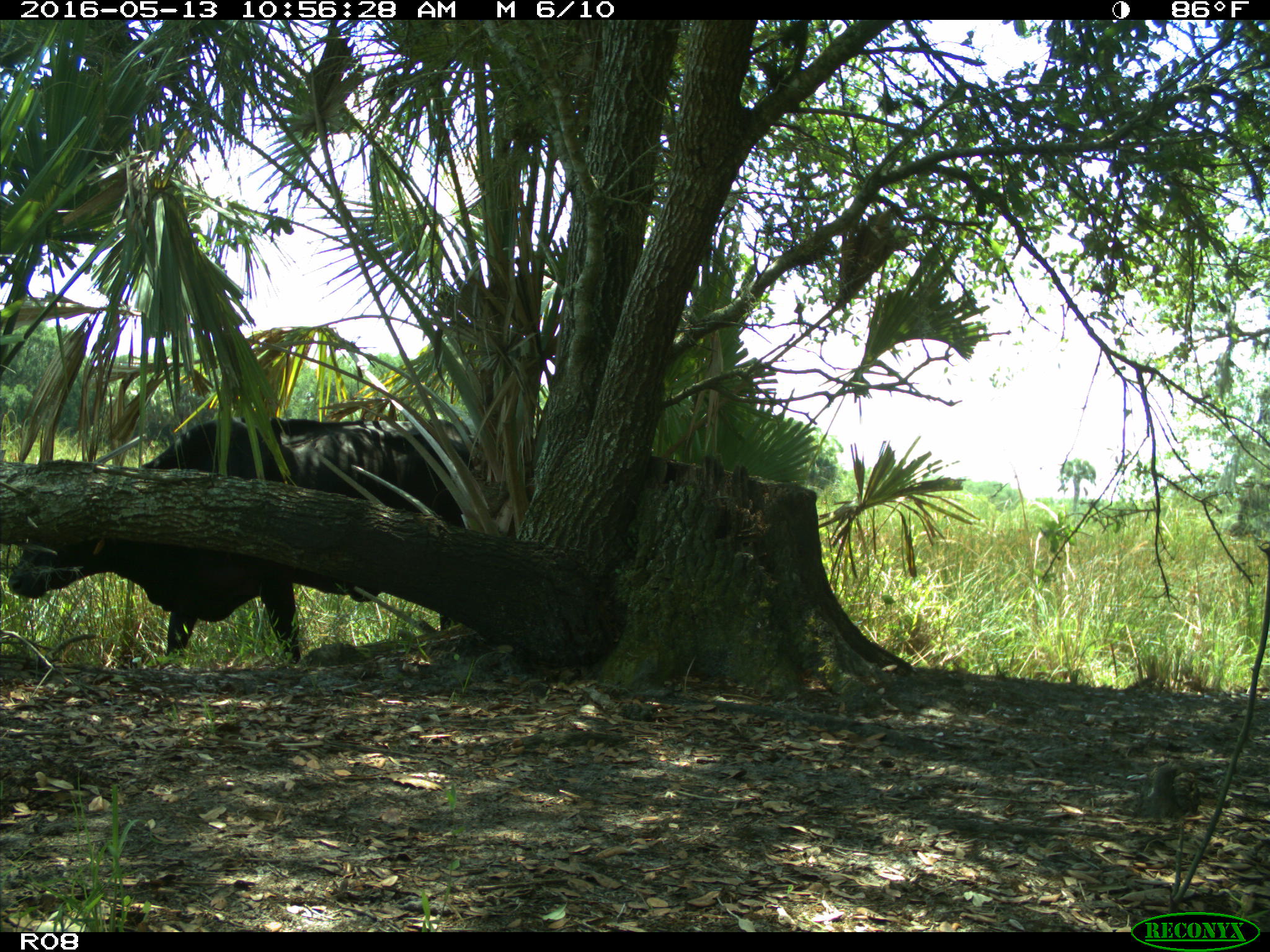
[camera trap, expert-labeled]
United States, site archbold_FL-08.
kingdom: Animalia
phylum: Chordata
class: Mammalia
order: Artiodactyla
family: Bovidae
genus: Bos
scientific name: Bos taurus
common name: domestic cow